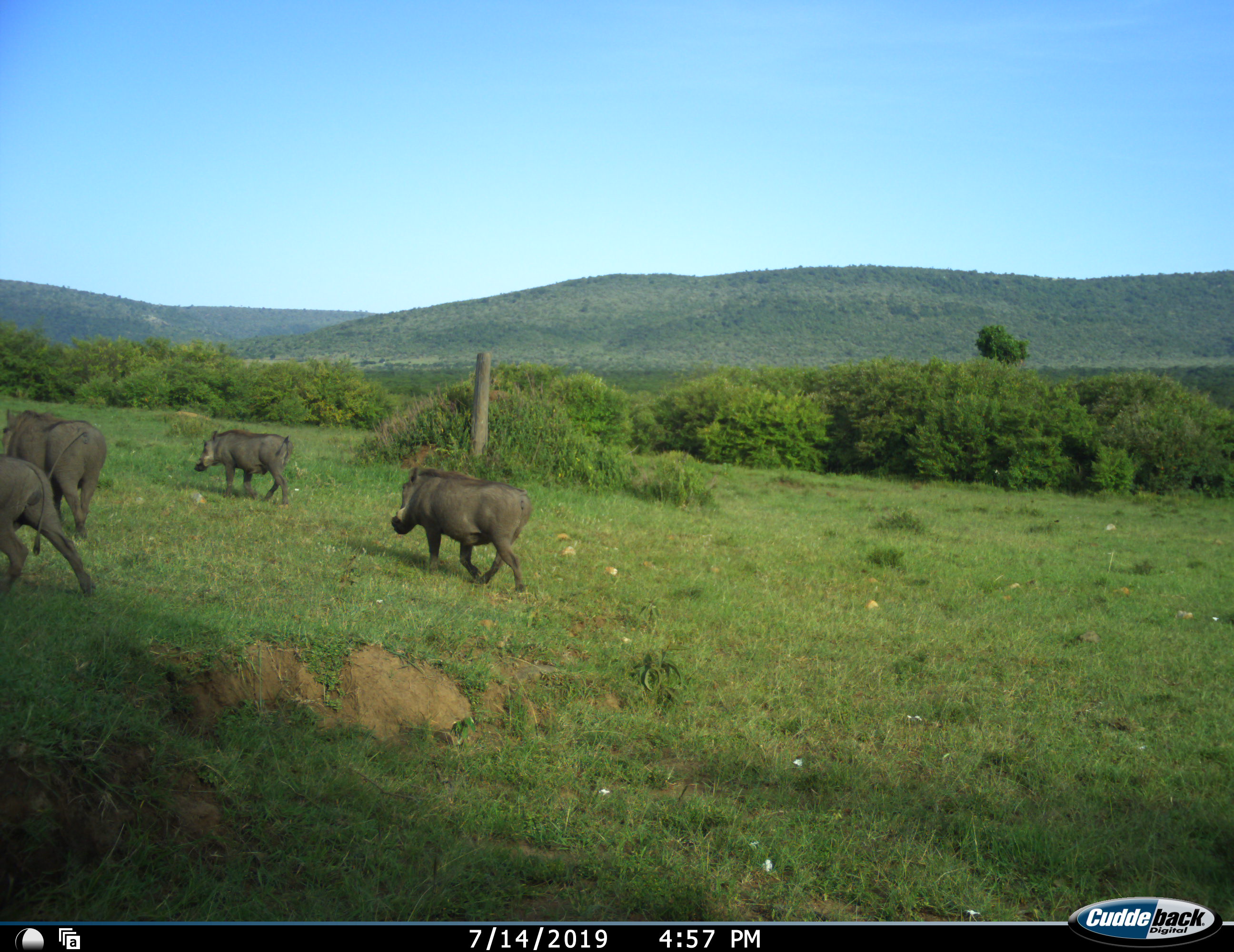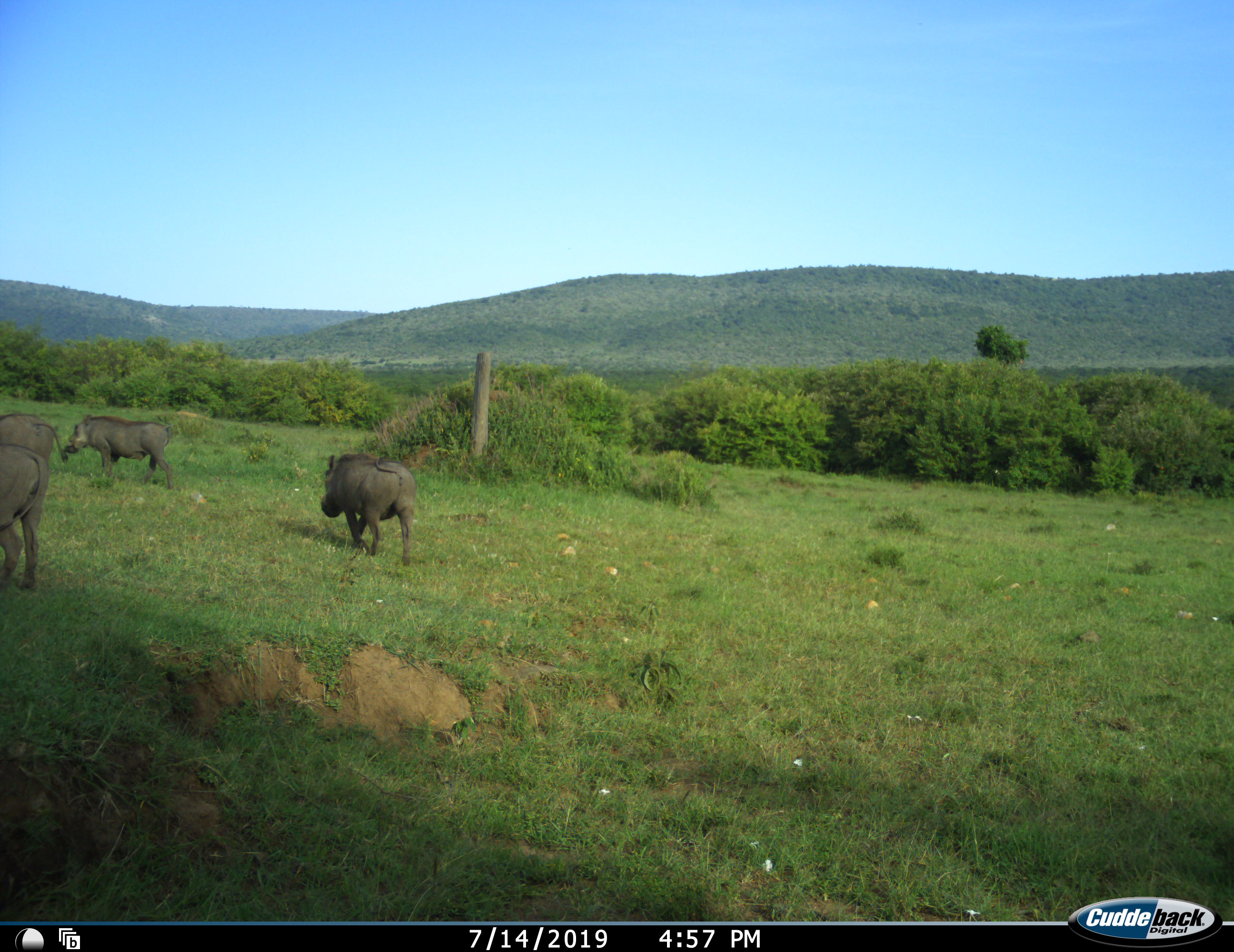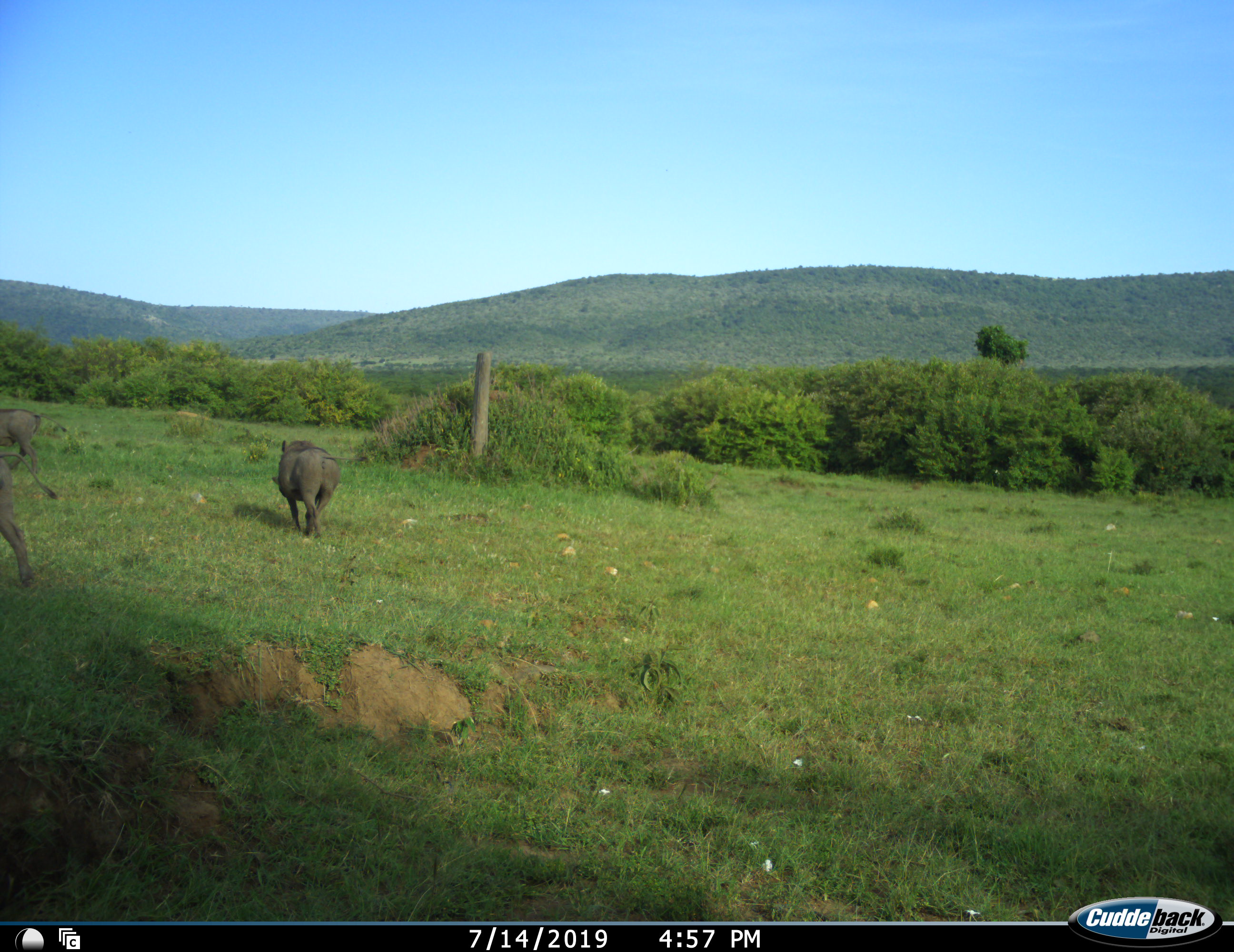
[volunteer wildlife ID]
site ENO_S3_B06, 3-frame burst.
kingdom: Animalia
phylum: Chordata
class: Mammalia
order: Artiodactyla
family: Suidae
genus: Phacochoerus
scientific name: Phacochoerus africanus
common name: warthog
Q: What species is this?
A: Warthog (Phacochoerus africanus).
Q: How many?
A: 4.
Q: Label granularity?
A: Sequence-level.